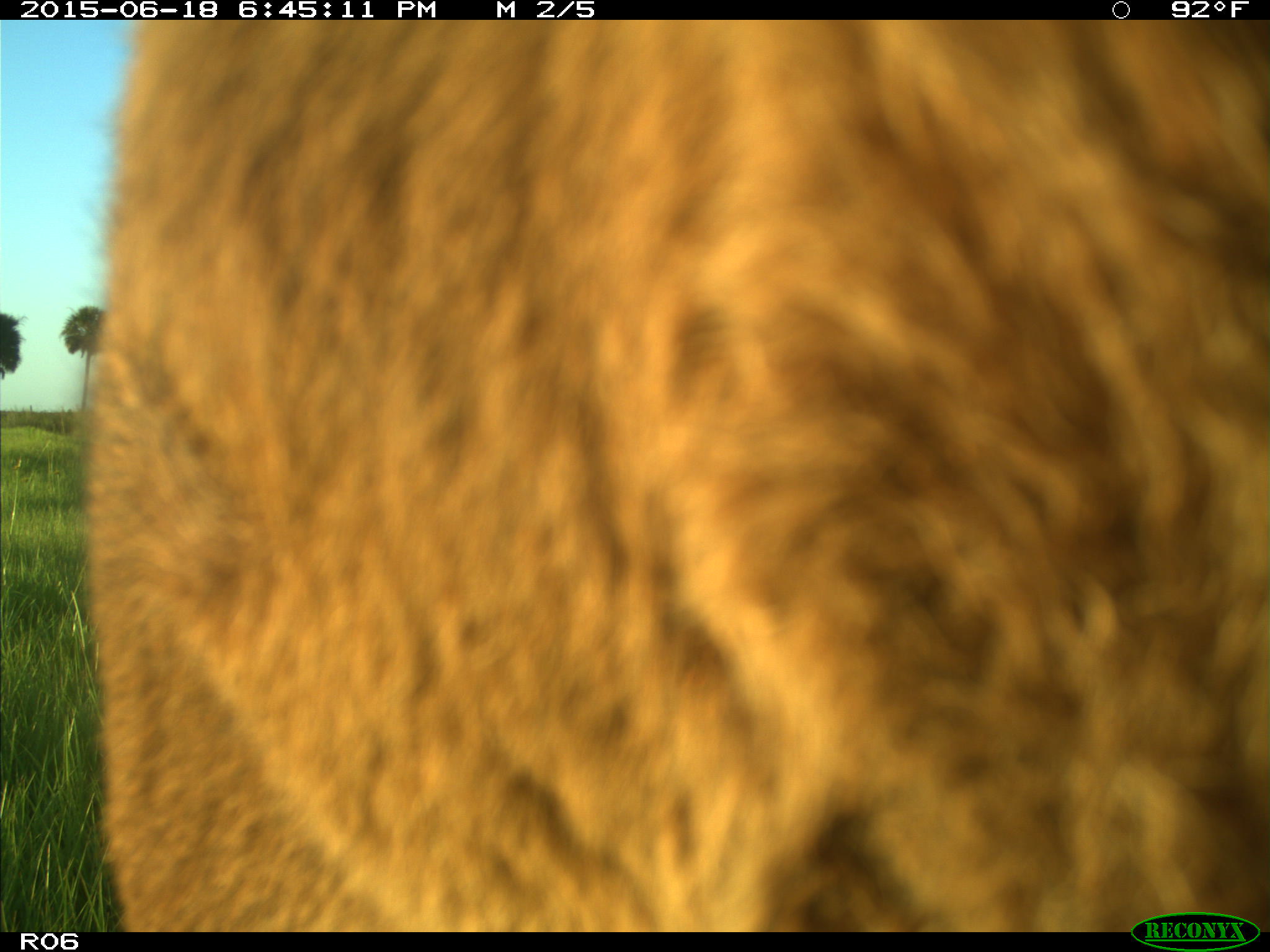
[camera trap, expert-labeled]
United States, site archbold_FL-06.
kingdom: Animalia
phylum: Chordata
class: Mammalia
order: Artiodactyla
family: Bovidae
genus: Bos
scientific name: Bos taurus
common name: domestic cow